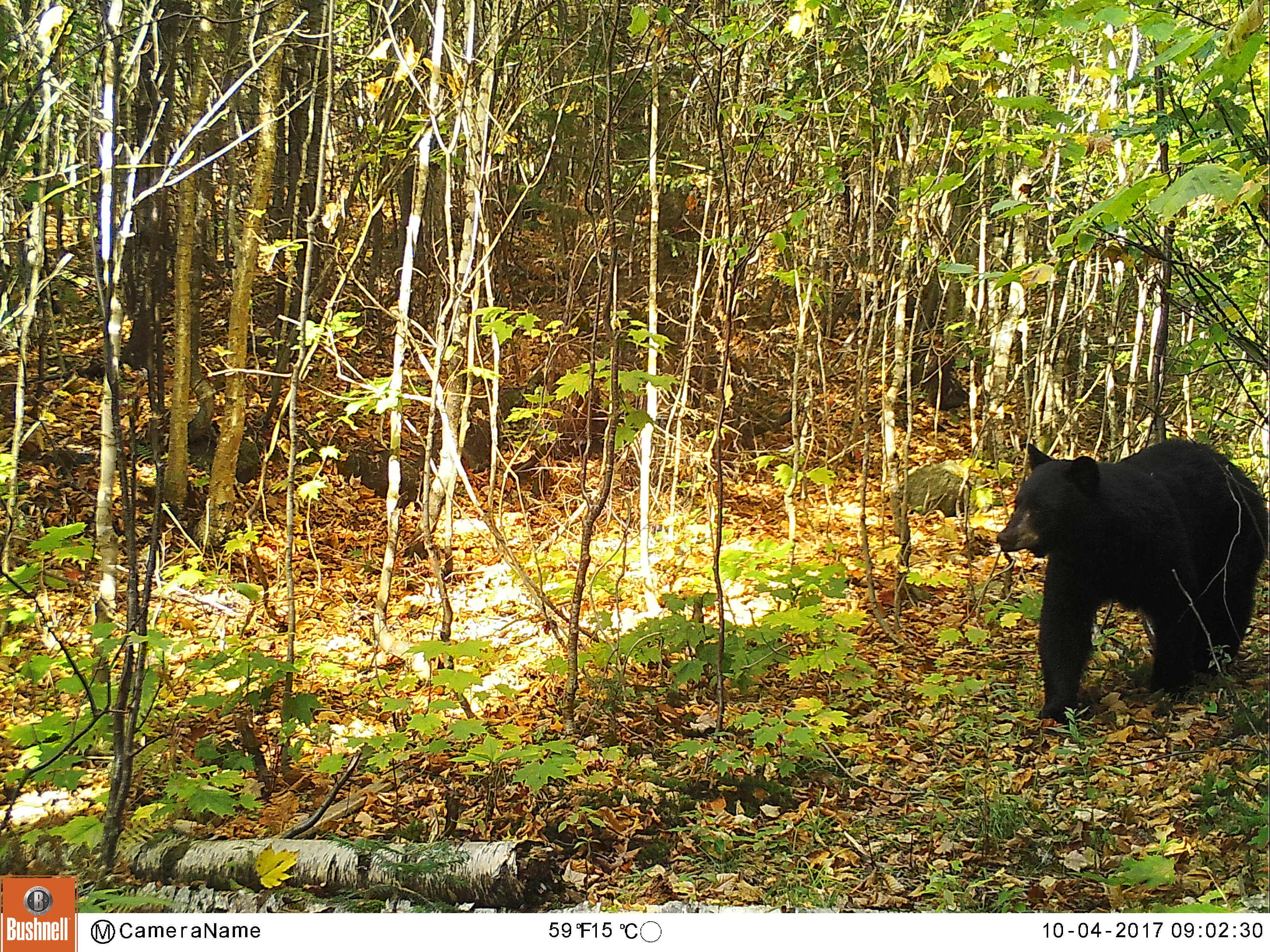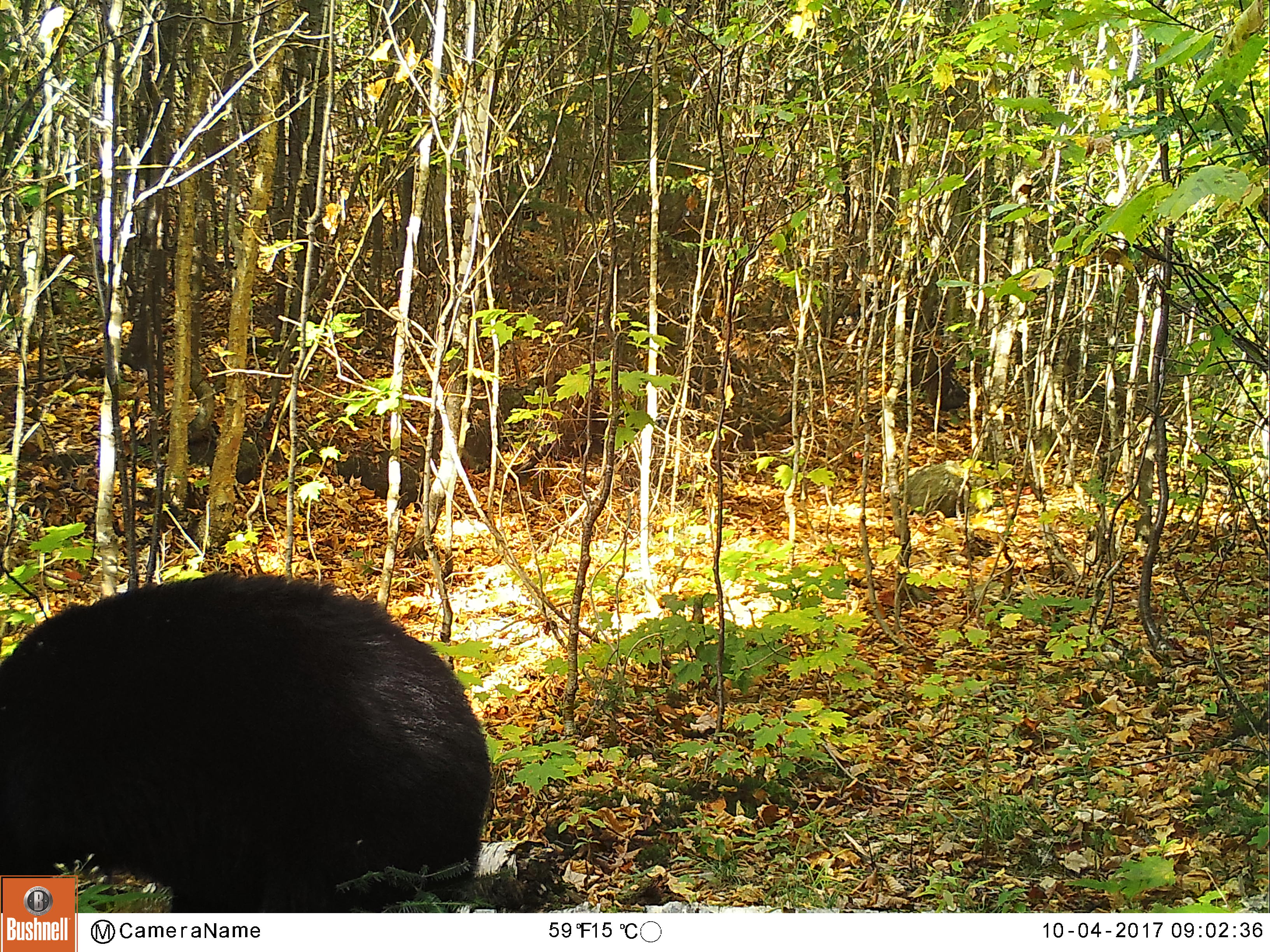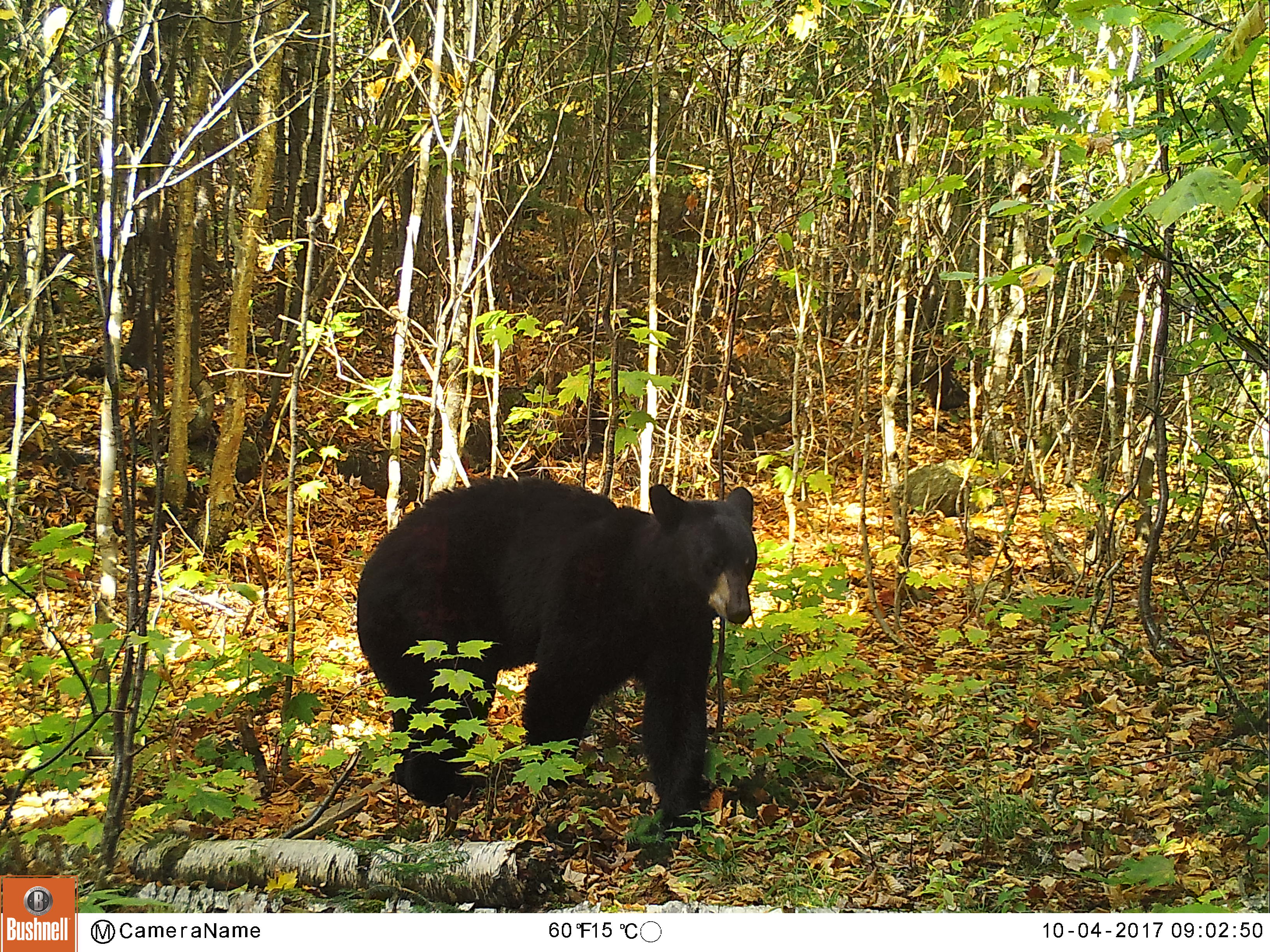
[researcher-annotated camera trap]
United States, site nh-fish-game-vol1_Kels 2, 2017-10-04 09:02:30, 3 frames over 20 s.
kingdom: Animalia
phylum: Chordata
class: Mammalia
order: Carnivora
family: Ursidae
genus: Ursus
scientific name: Ursus americanus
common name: black bear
Black bear (Ursus americanus).